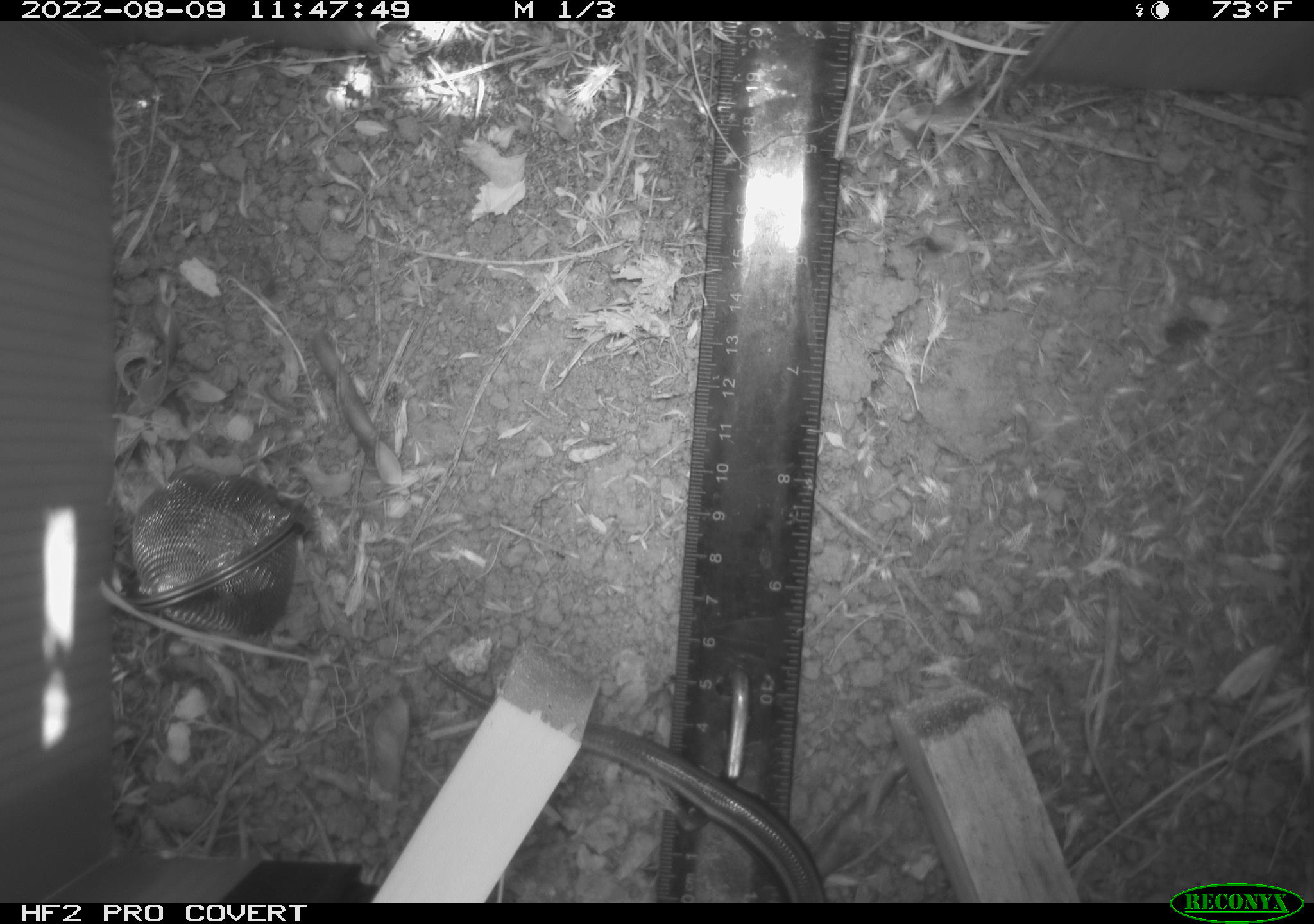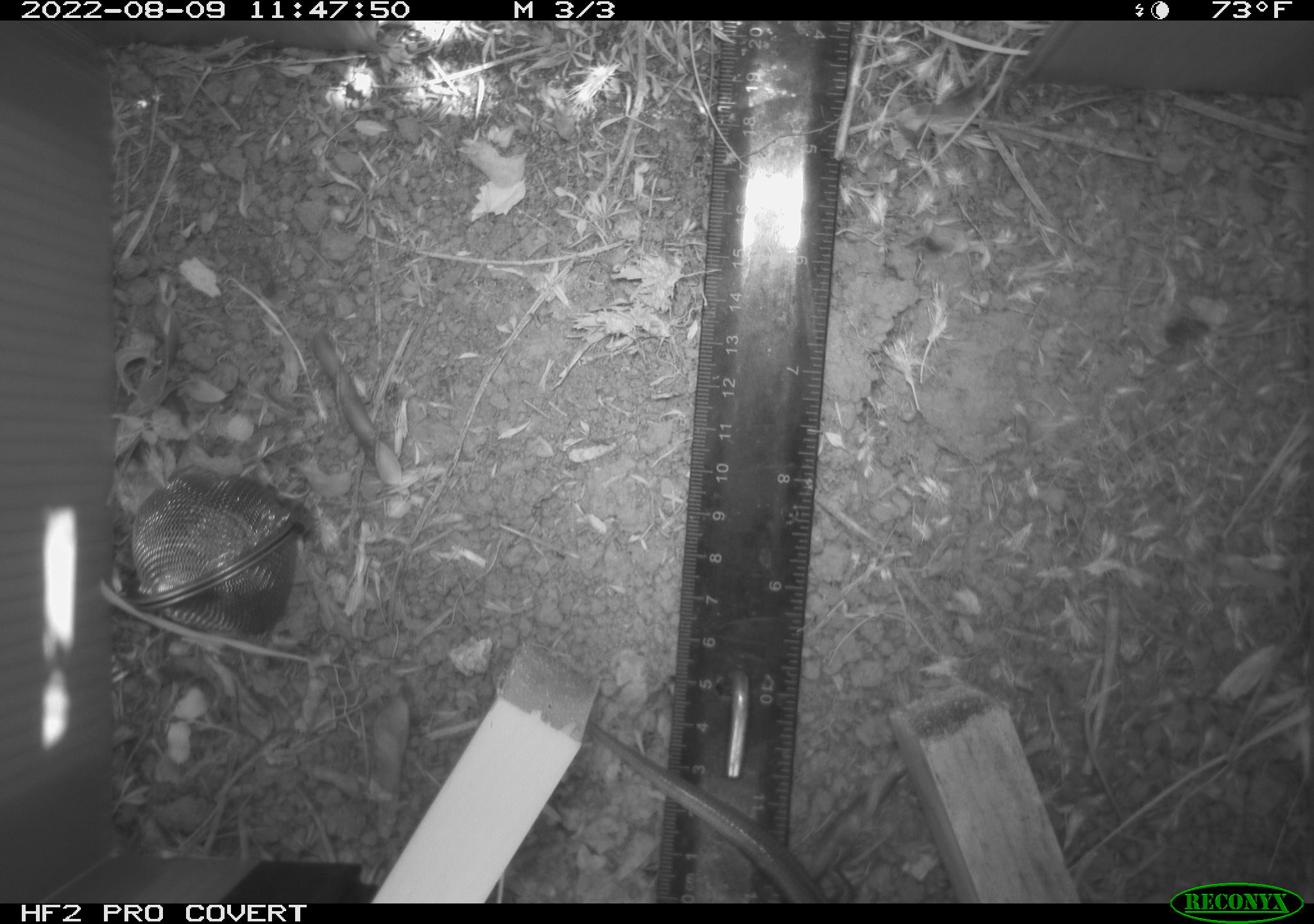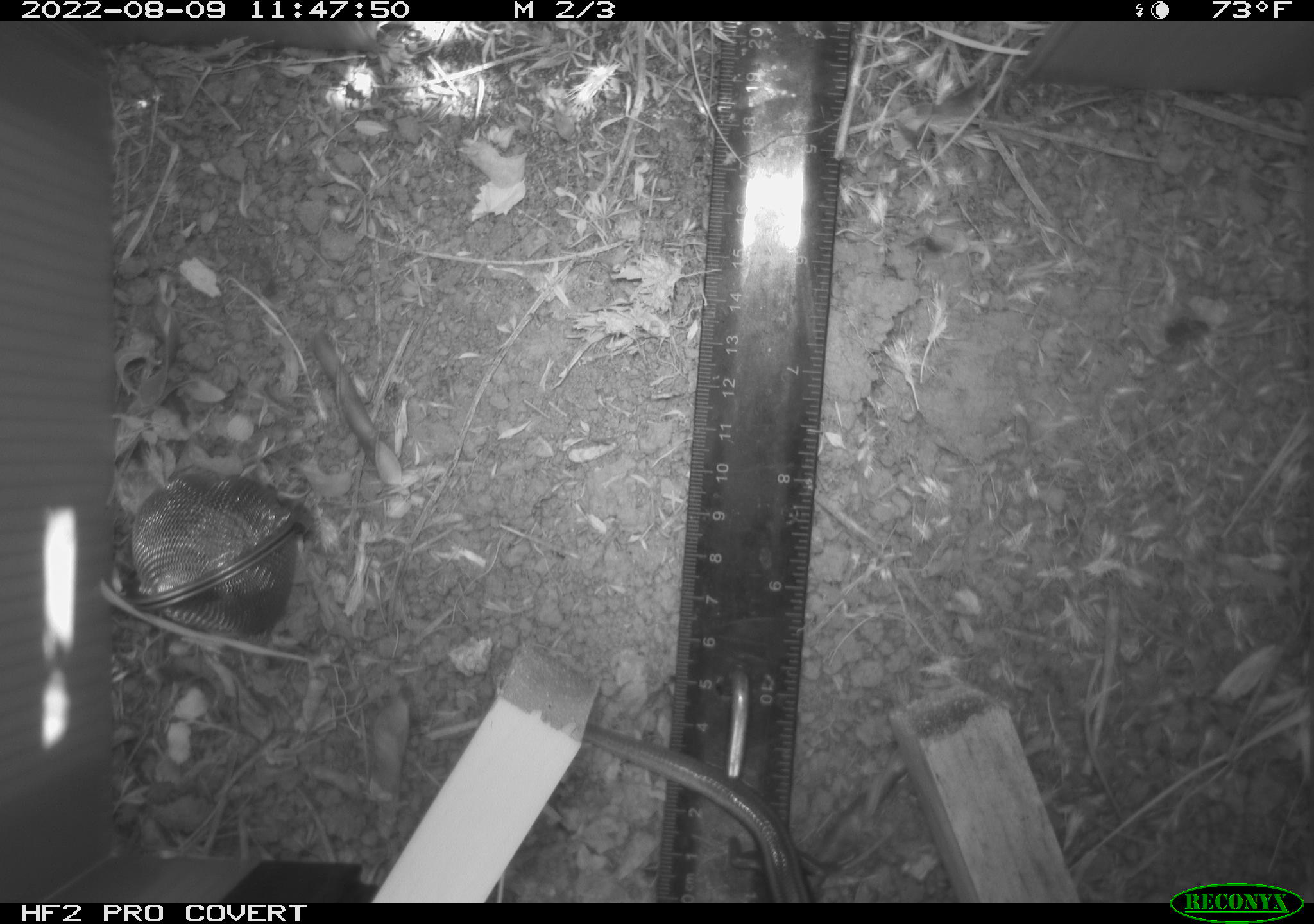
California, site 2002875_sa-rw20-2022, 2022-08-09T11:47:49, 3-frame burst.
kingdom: Animalia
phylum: Chordata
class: Reptilia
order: Squamata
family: Scincidae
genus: Plestiodon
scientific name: Plestiodon skiltonianus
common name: western skink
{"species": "western skink (Plestiodon skiltonianus)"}